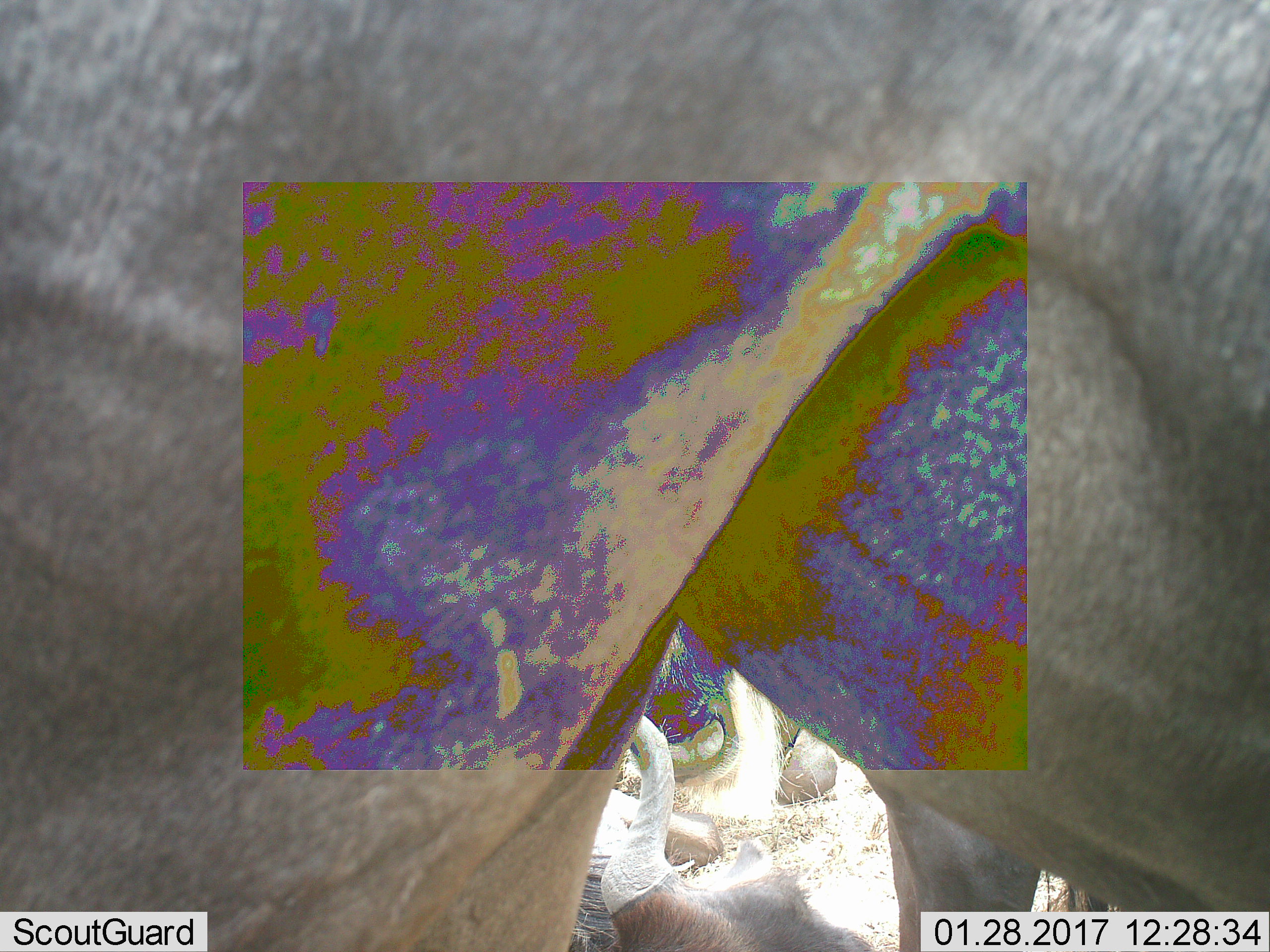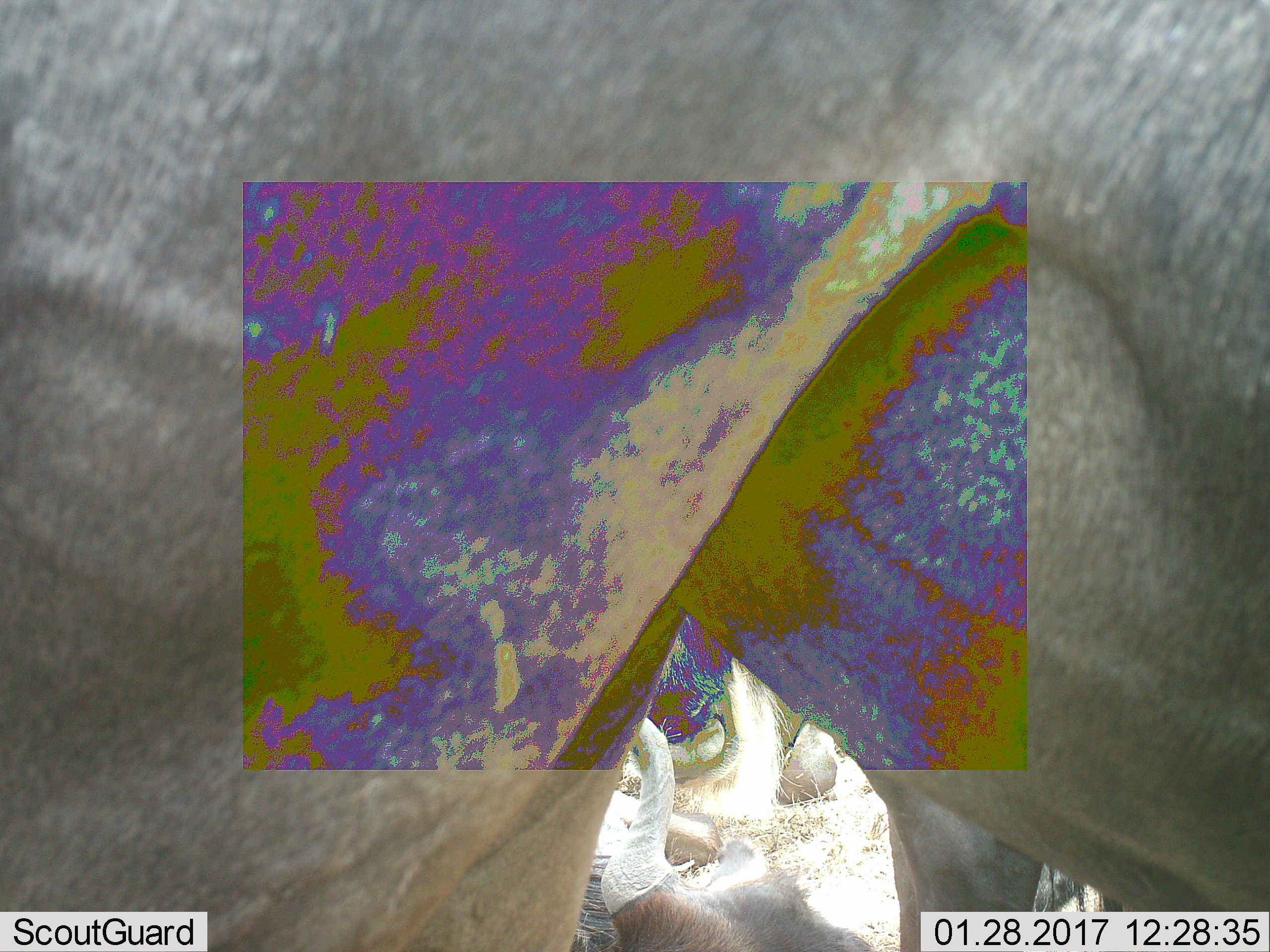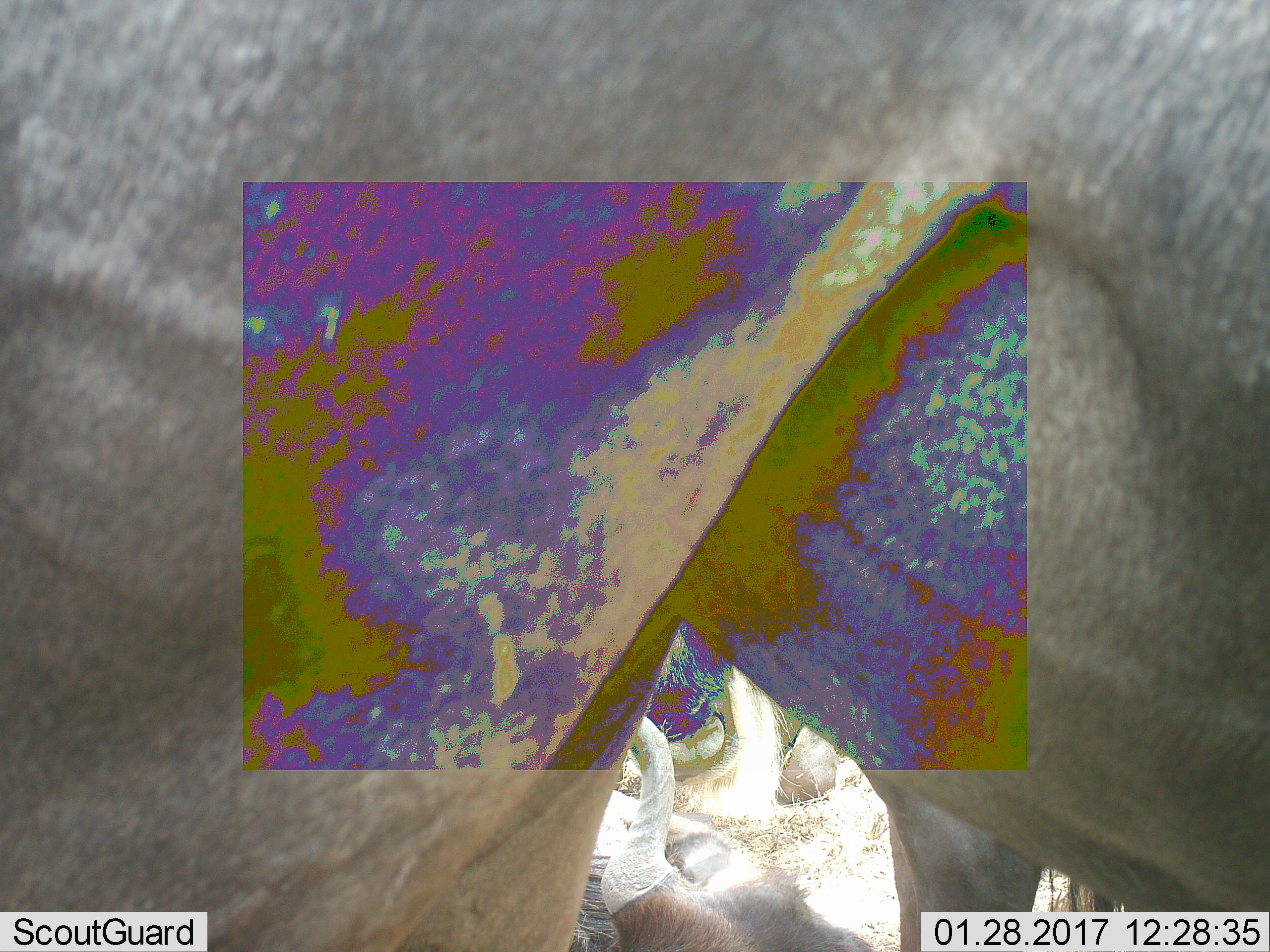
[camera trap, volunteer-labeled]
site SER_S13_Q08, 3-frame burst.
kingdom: Animalia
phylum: Chordata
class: Mammalia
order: Artiodactyla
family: Bovidae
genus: Connochaetes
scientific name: Connochaetes taurinus taurinus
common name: blue wildebeest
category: wildebeestblue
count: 4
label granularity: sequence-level